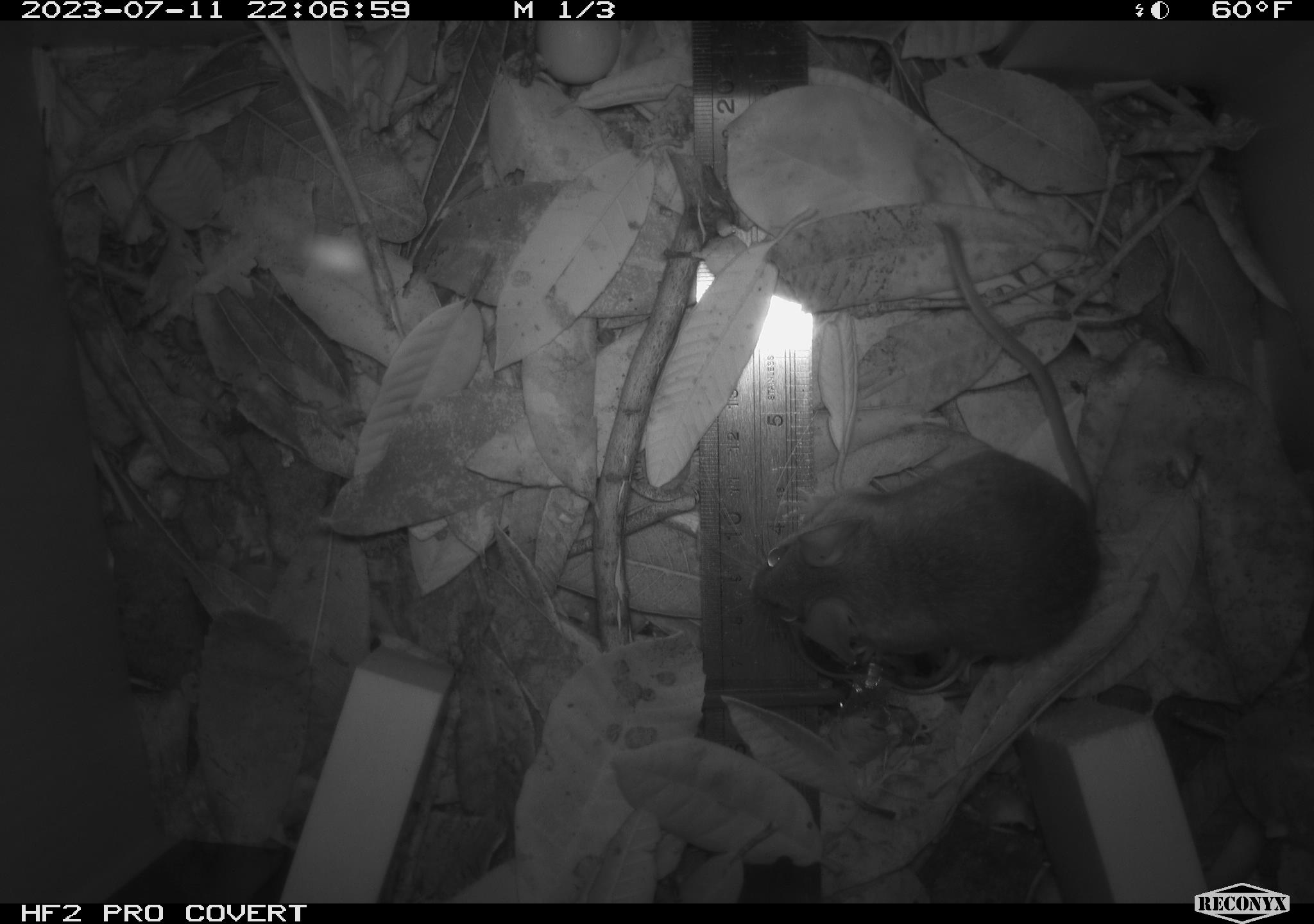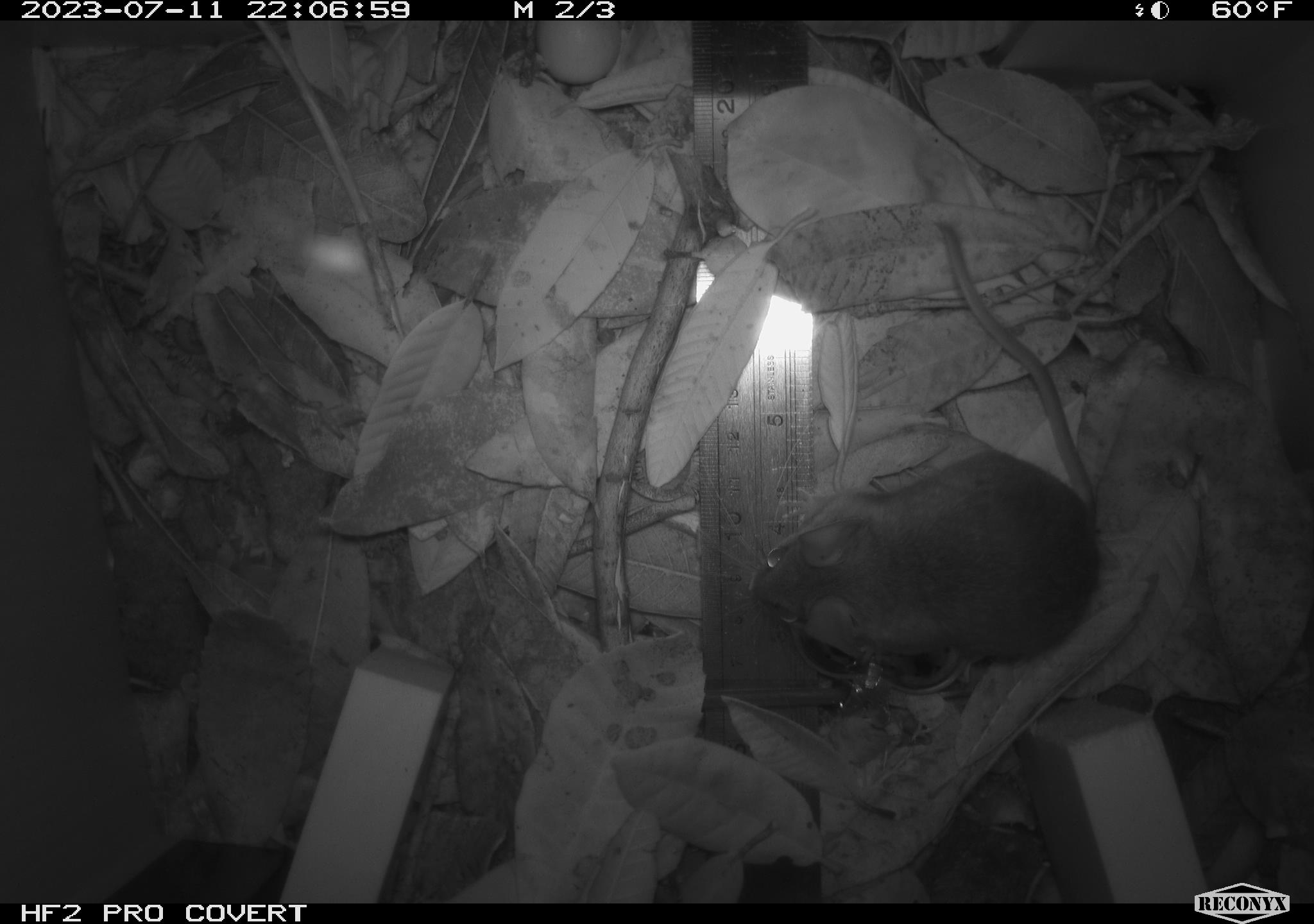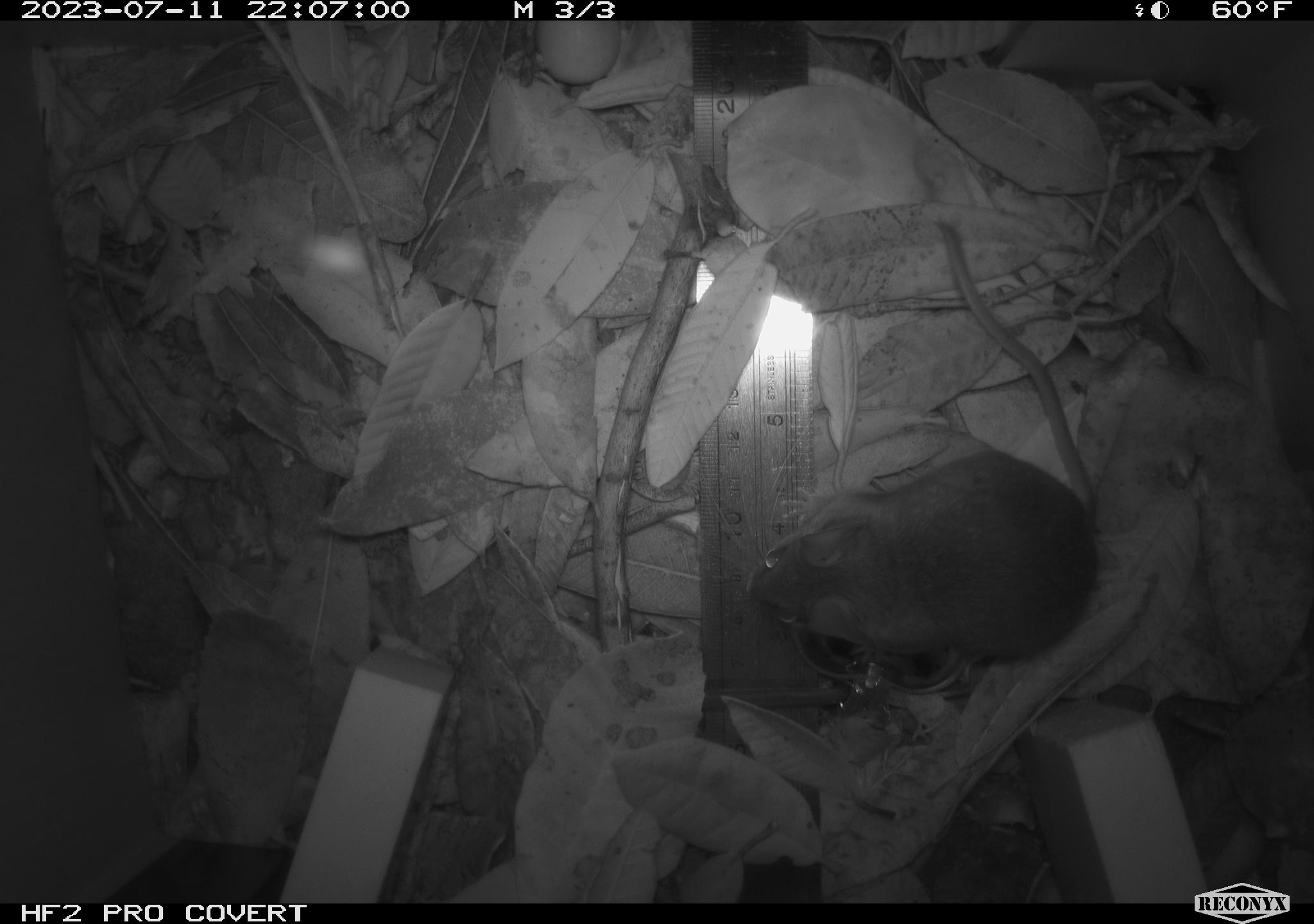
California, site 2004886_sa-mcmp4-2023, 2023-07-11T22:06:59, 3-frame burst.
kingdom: Animalia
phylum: Chordata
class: Mammalia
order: Rodentia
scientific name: Rodentia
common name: mouse species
Mouse species (Rodentia).